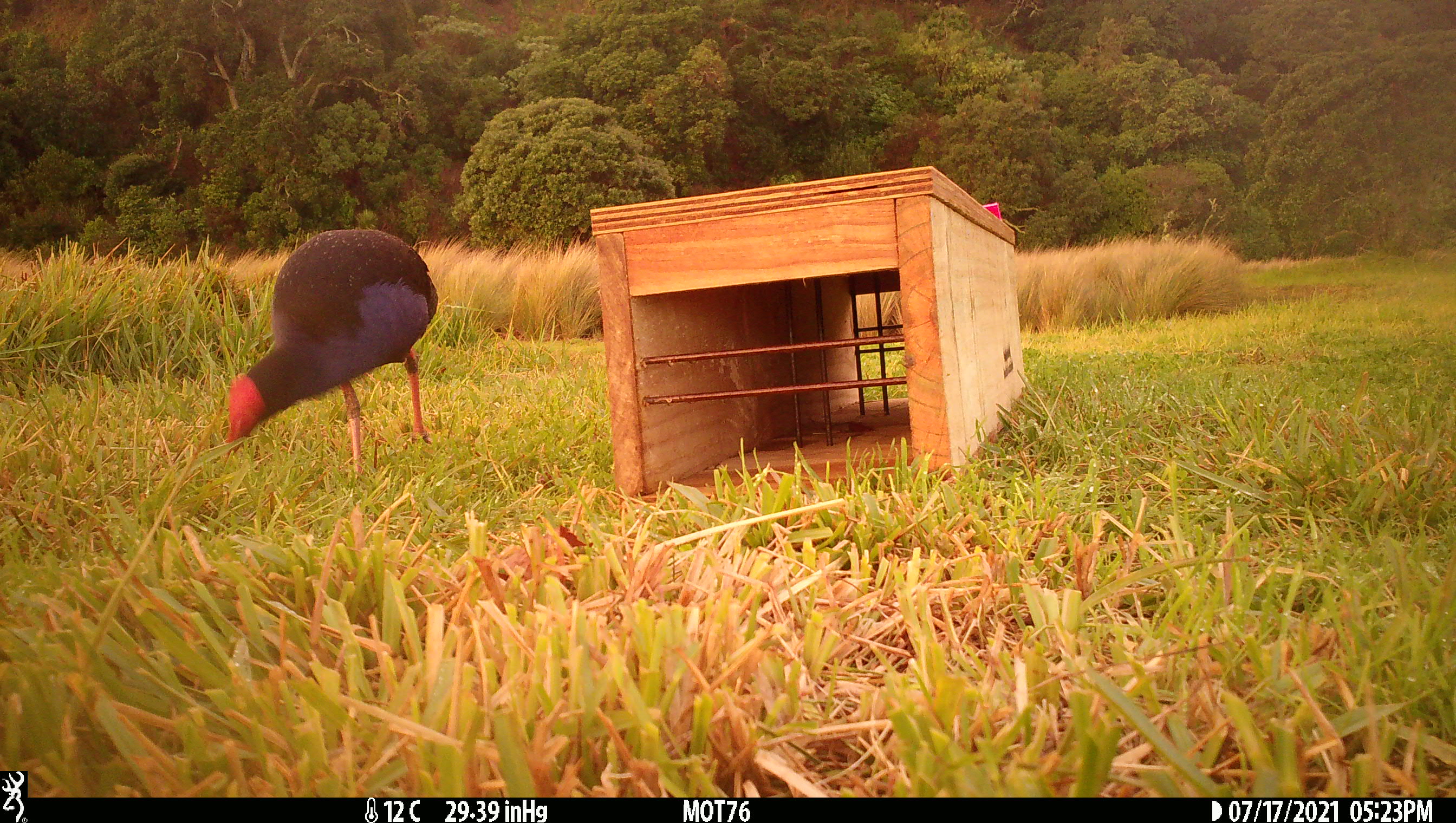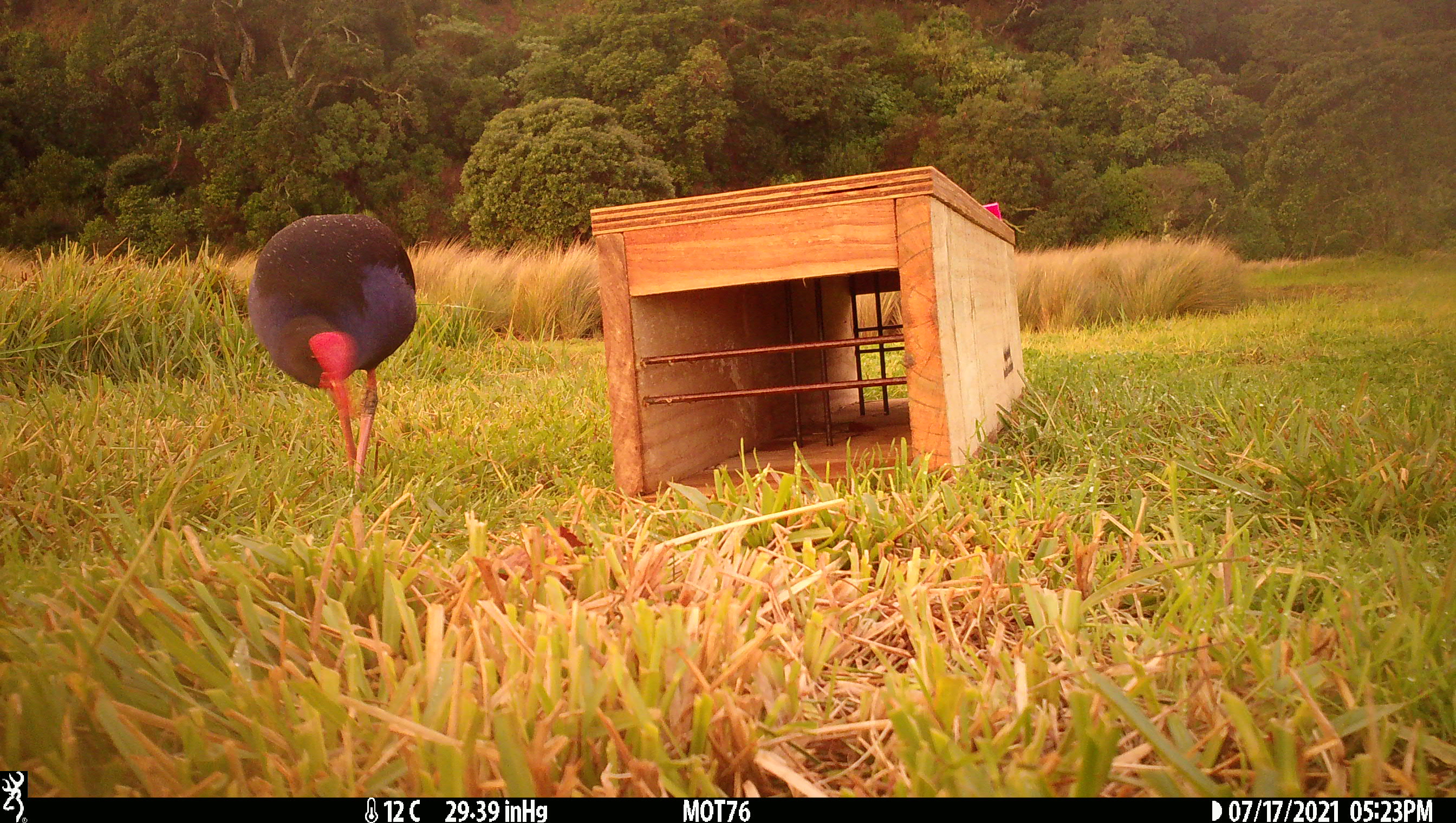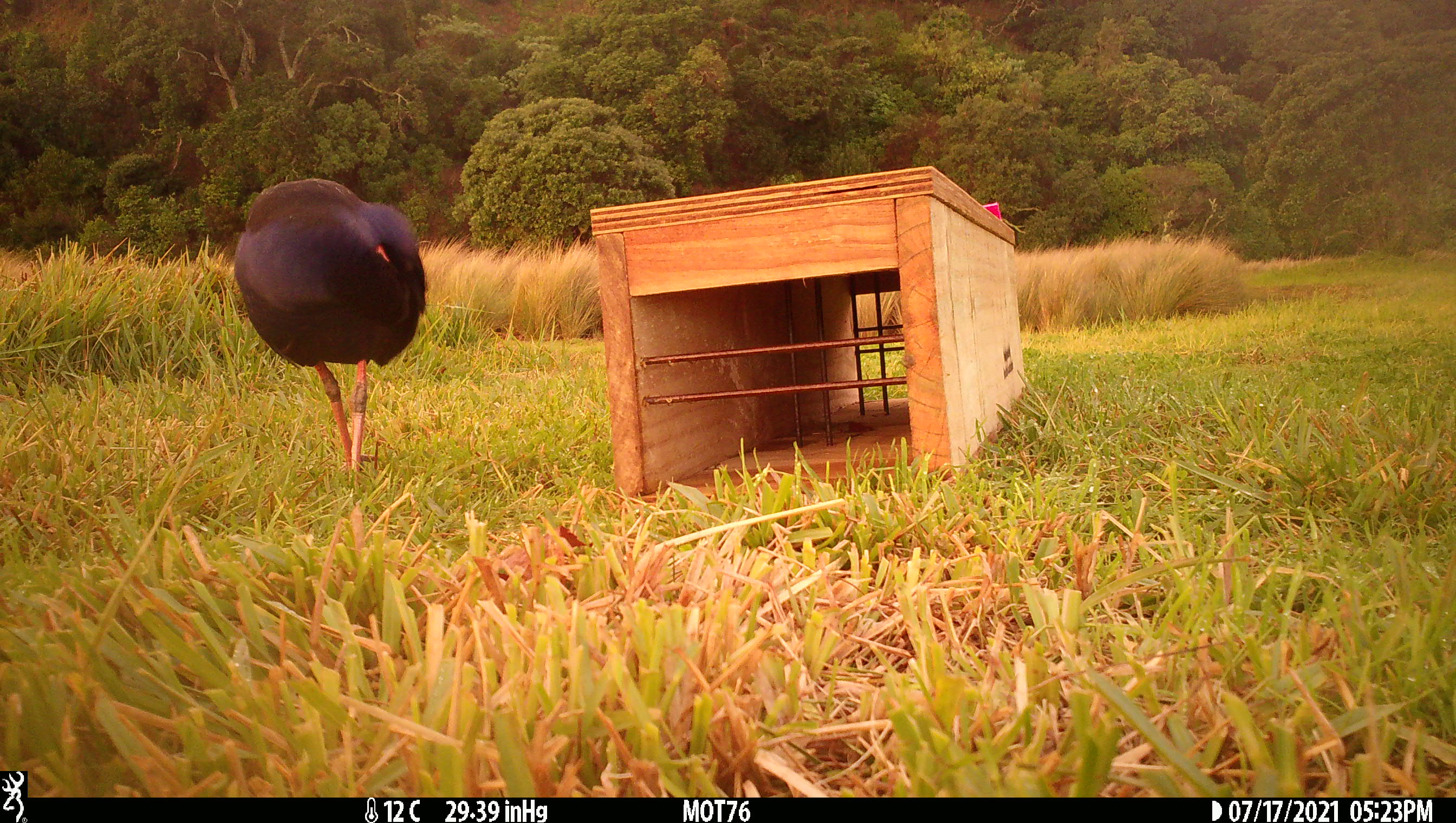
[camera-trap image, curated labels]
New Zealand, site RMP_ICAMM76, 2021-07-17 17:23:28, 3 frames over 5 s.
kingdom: Animalia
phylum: Chordata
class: Aves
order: Gruiformes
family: Rallidae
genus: Porphyrio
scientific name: Porphyrio melanotus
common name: australasian swamphen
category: pukeko